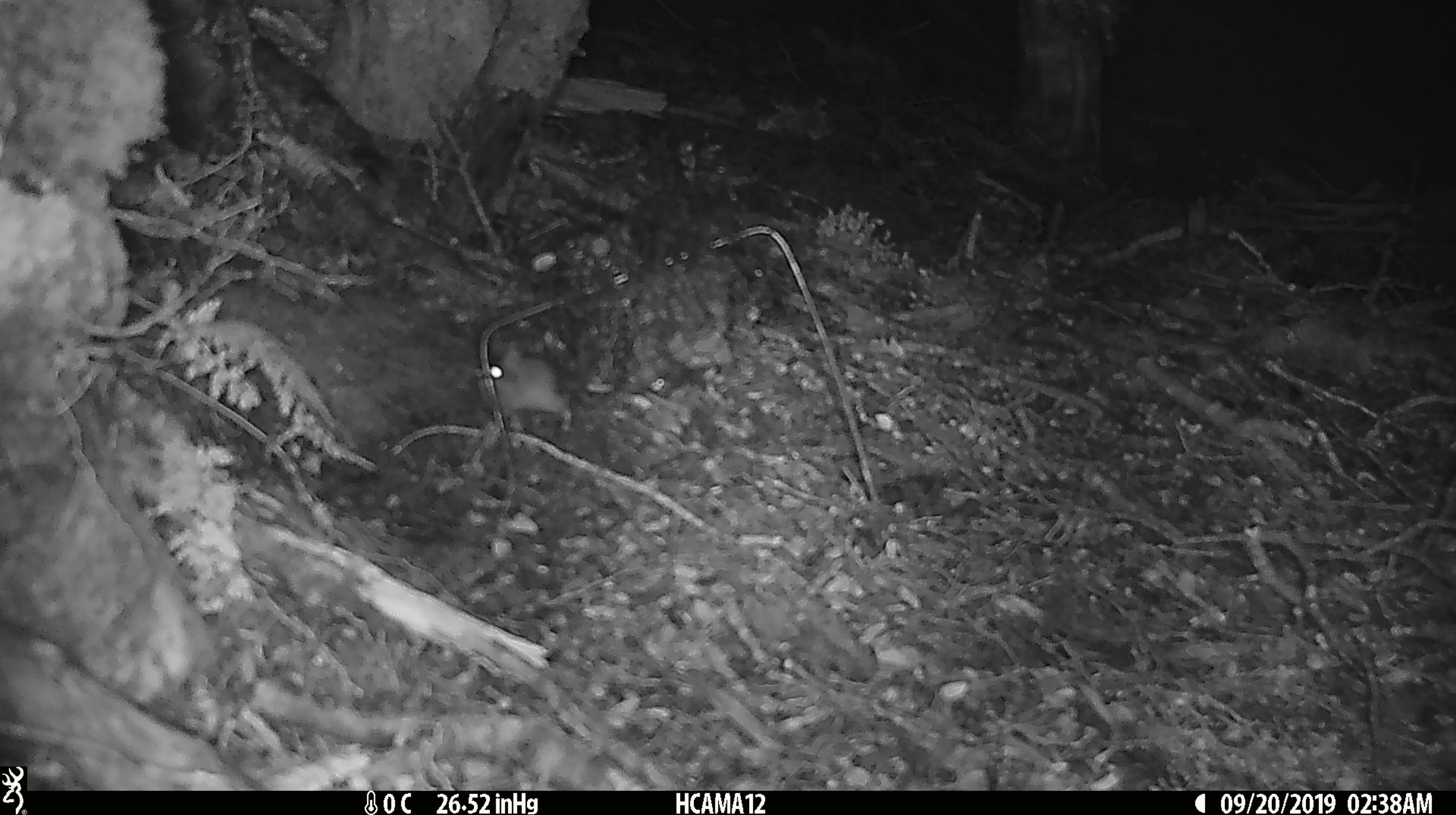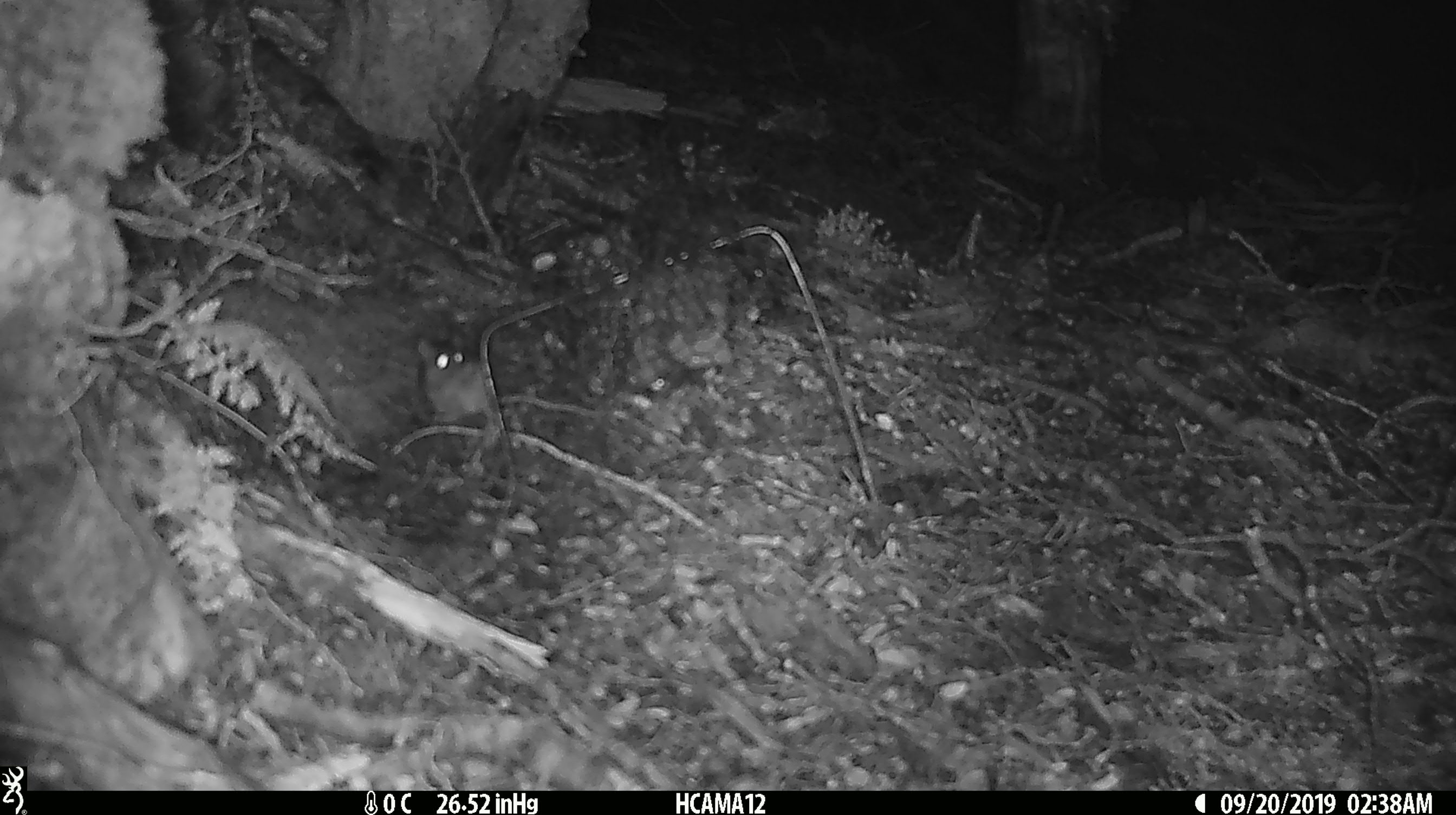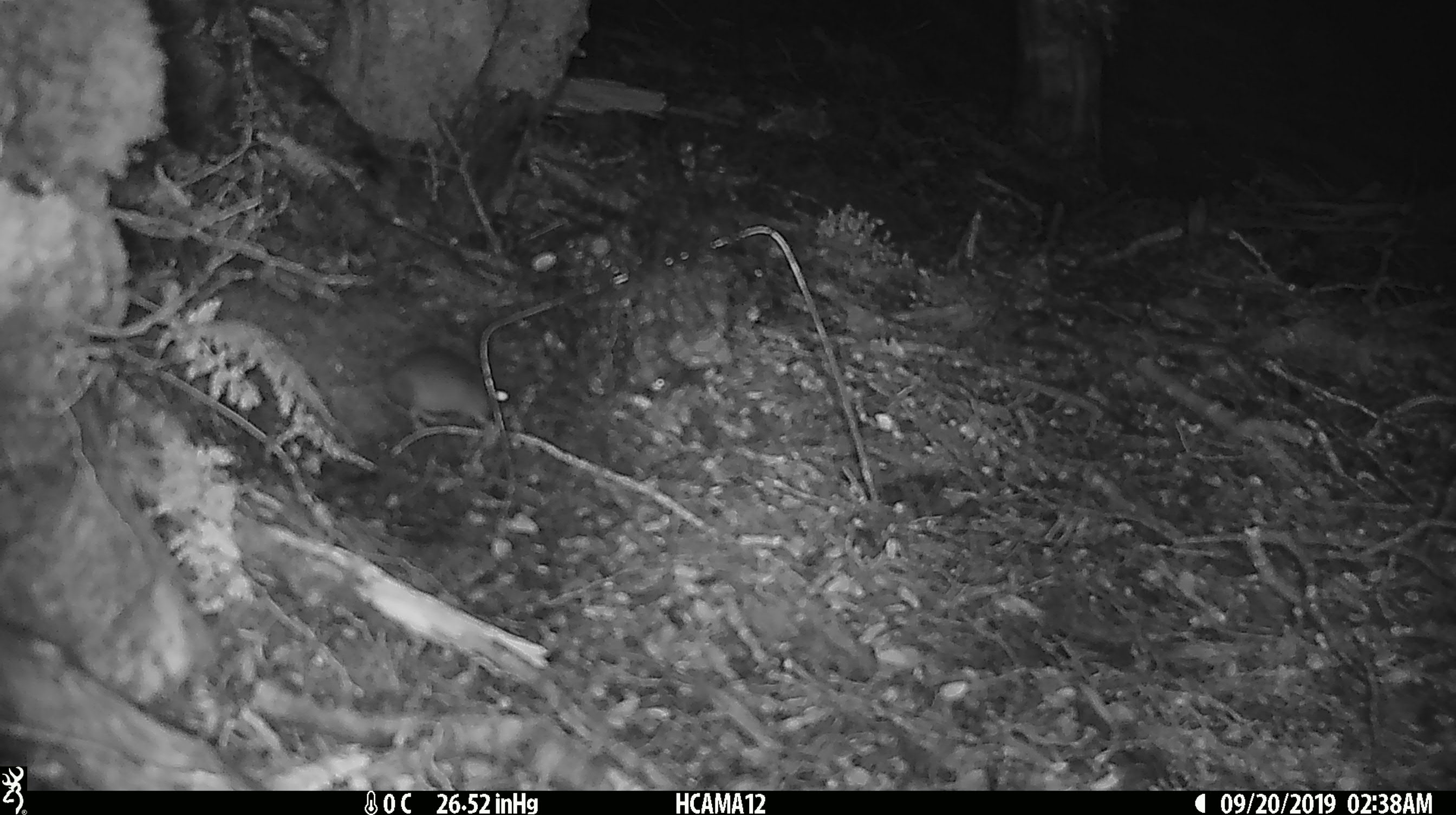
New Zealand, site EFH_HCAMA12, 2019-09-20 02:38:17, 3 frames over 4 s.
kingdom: Animalia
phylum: Chordata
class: Mammalia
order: Rodentia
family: Muridae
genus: Mus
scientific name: Mus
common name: mouse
Mouse (Mus).